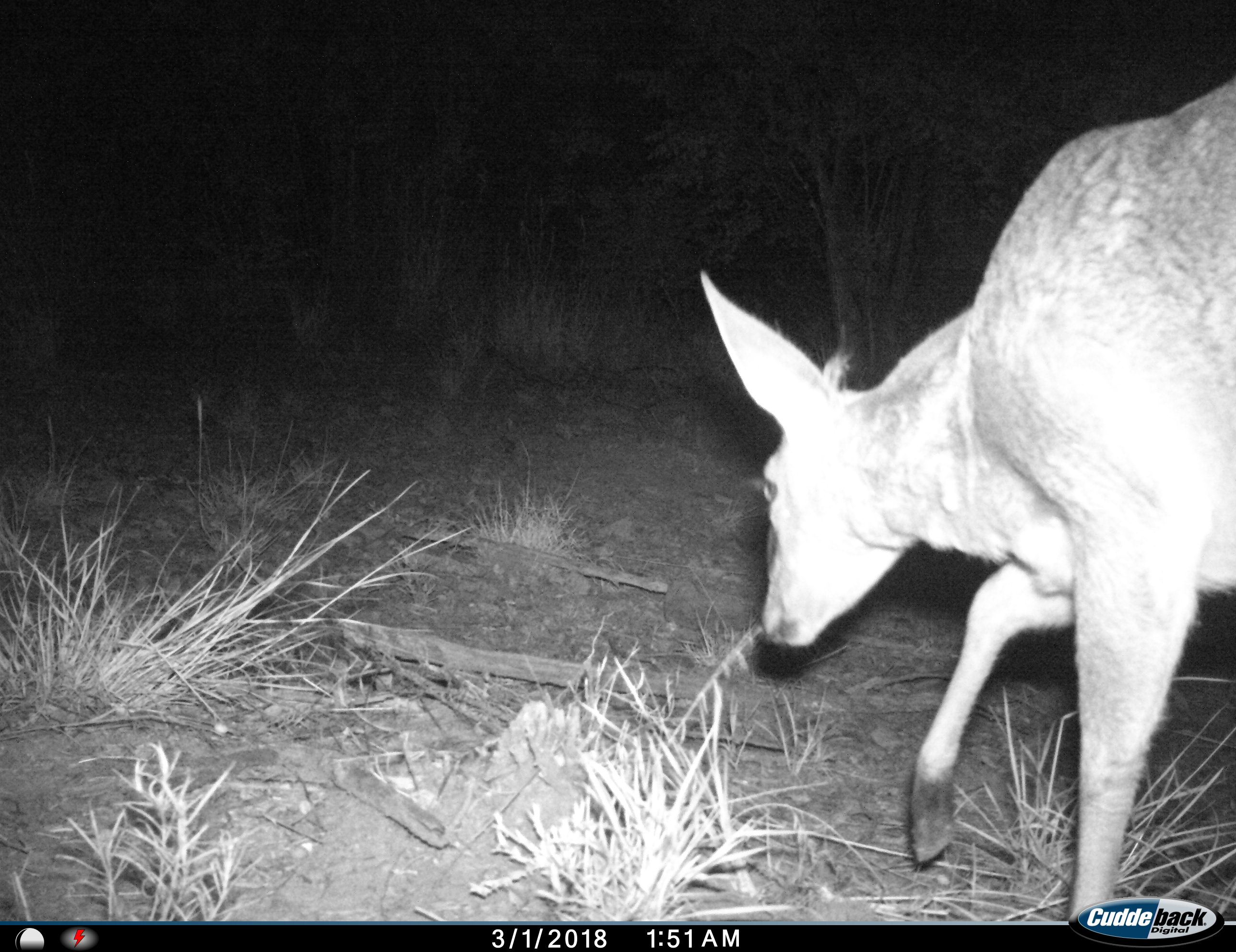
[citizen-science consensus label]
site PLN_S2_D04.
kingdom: Animalia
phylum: Chordata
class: Mammalia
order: Artiodactyla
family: Bovidae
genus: Sylvicapra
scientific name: Sylvicapra grimmia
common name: common duiker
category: duikercommongrey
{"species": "duikercommongrey (common duiker) (Sylvicapra grimmia)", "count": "1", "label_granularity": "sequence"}